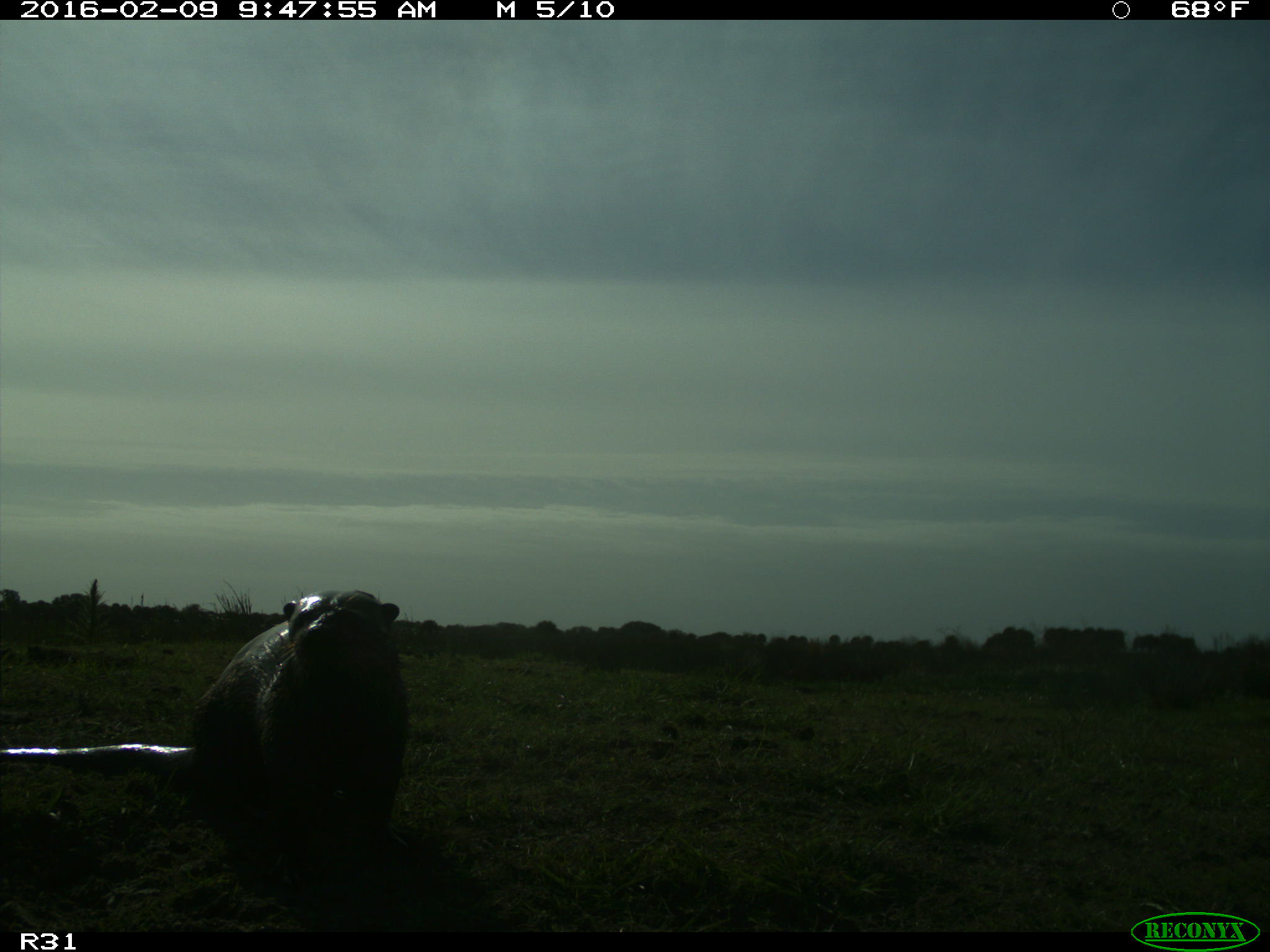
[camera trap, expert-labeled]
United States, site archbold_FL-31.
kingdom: Animalia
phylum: Chordata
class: Mammalia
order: Carnivora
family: Mustelidae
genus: Lontra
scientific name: Lontra canadensis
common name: north american river otter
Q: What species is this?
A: Lontra canadensis (north american river otter).